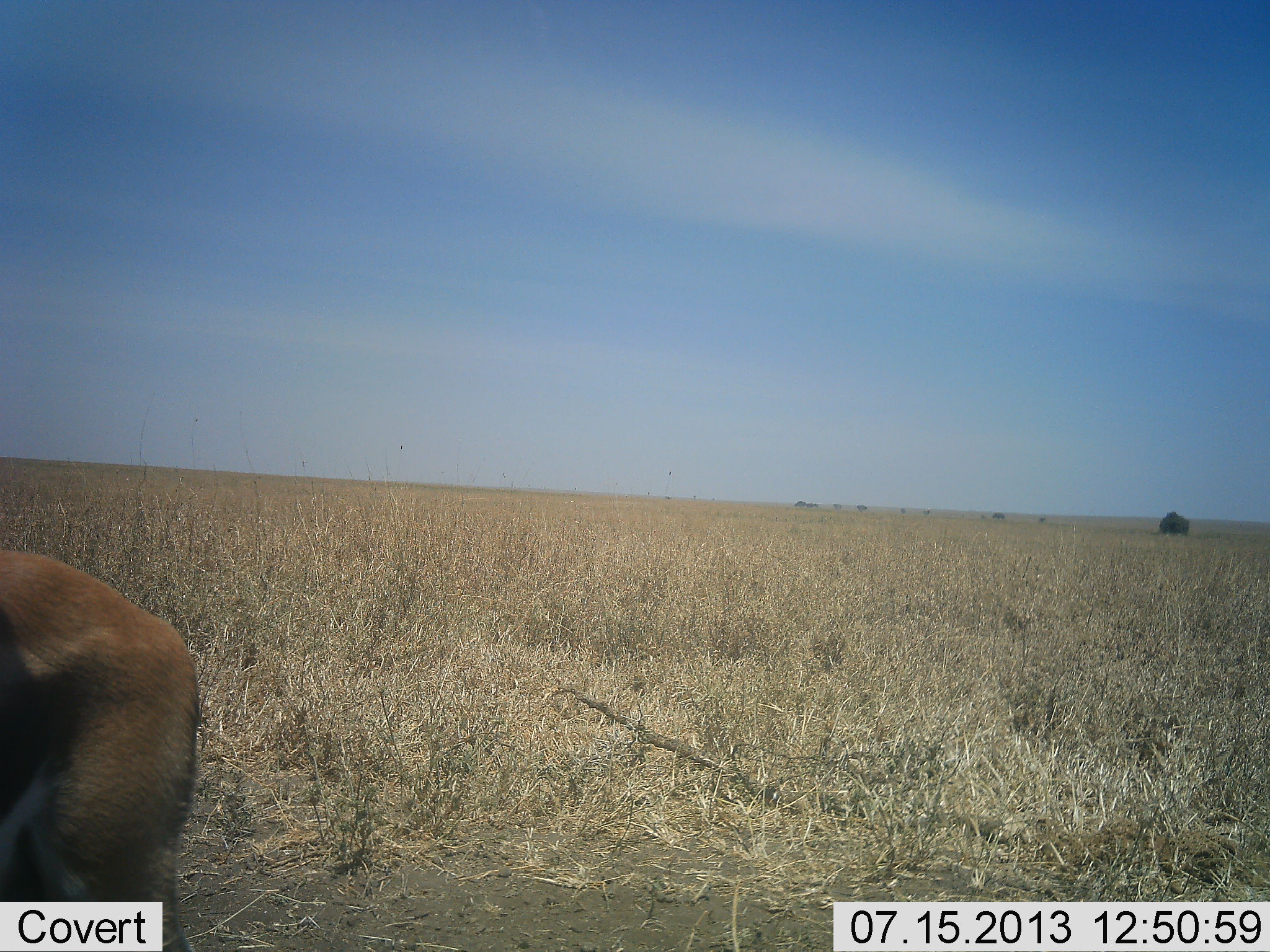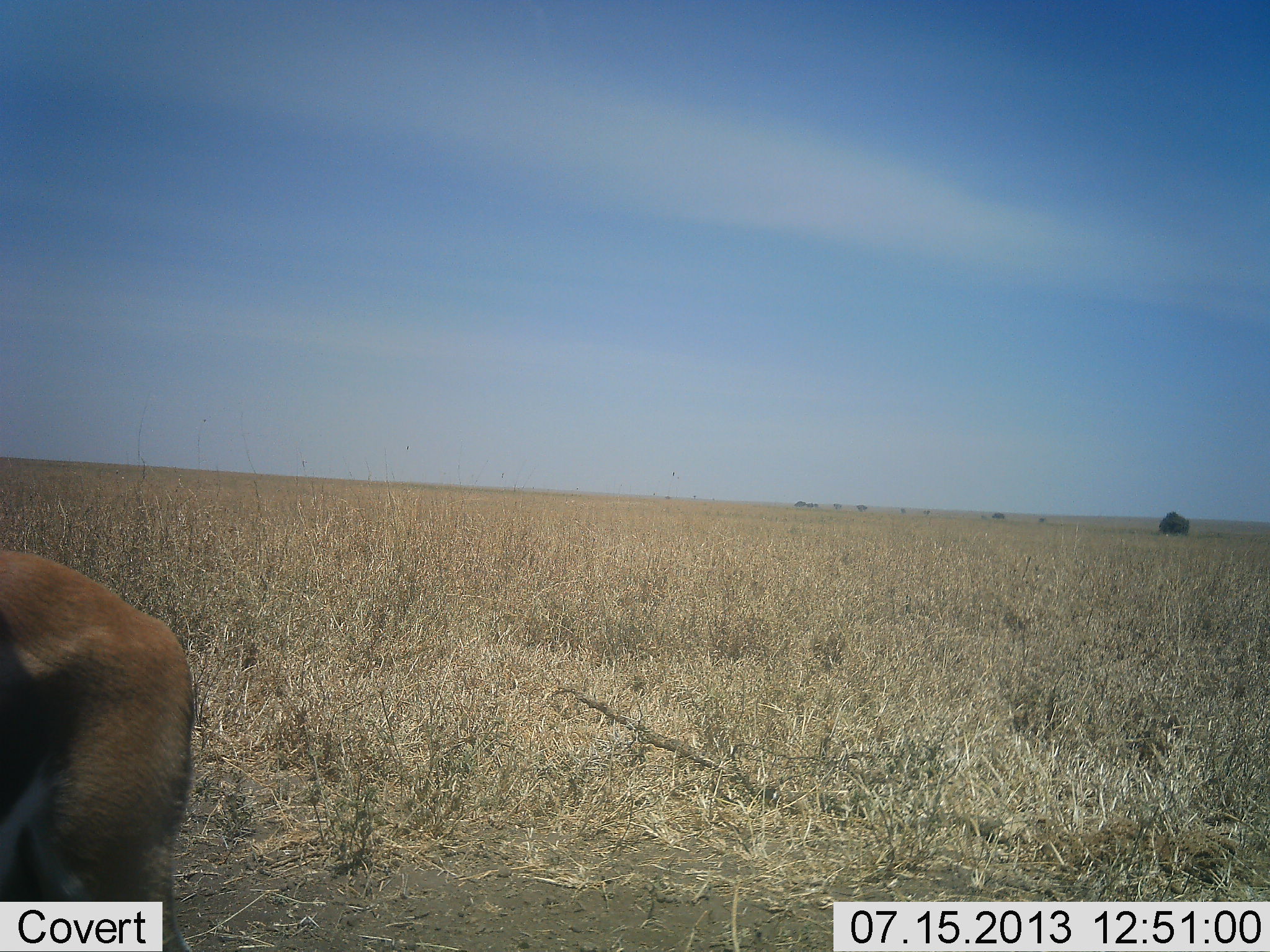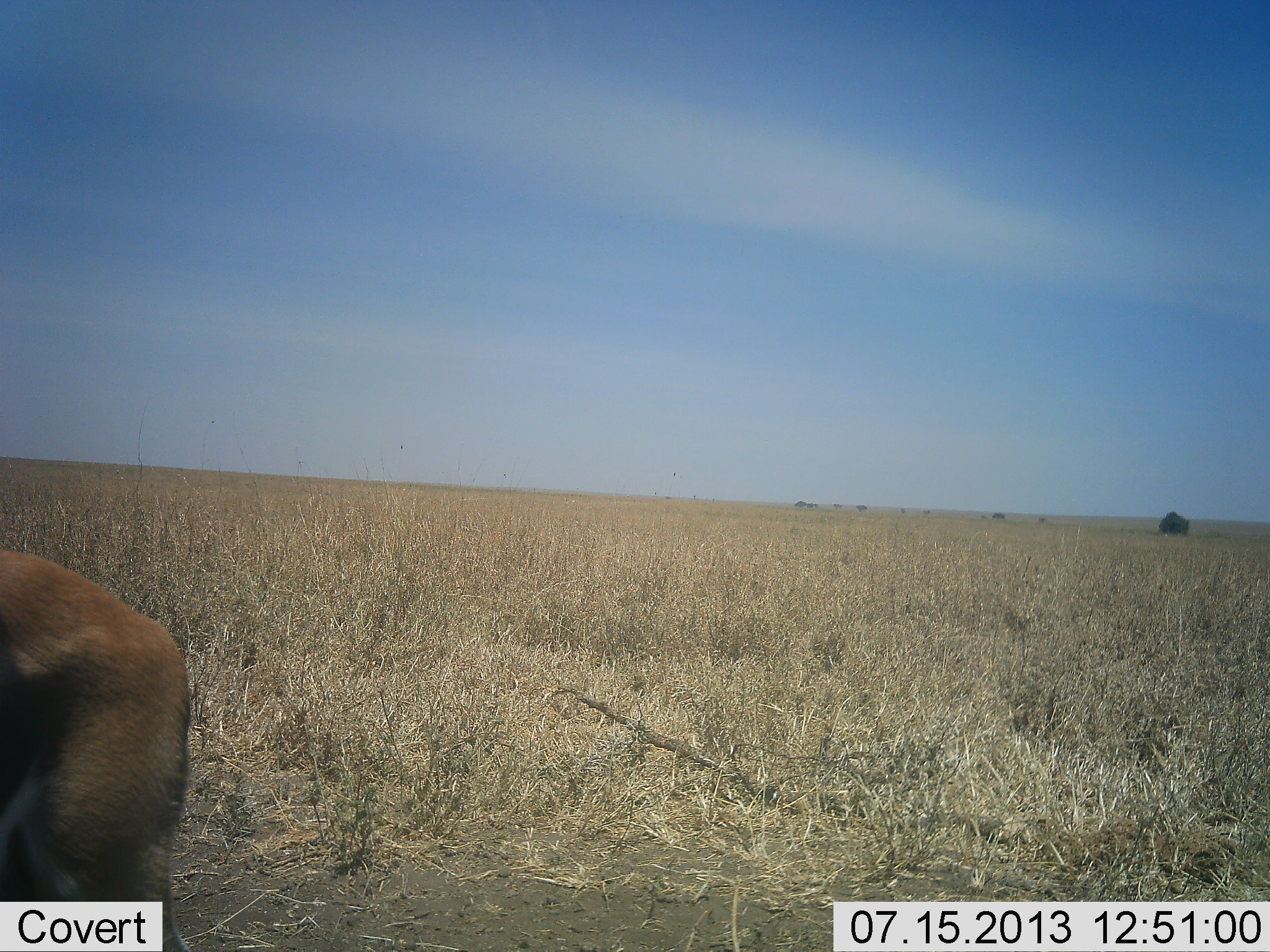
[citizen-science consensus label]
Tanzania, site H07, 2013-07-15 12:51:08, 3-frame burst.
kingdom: Animalia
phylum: Chordata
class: Mammalia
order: Artiodactyla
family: Bovidae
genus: Eudorcas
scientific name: Eudorcas thomsonii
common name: thomson's gazelle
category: gazellethomsons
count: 1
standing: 95%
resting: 0%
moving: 0%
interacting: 0%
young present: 0%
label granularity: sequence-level